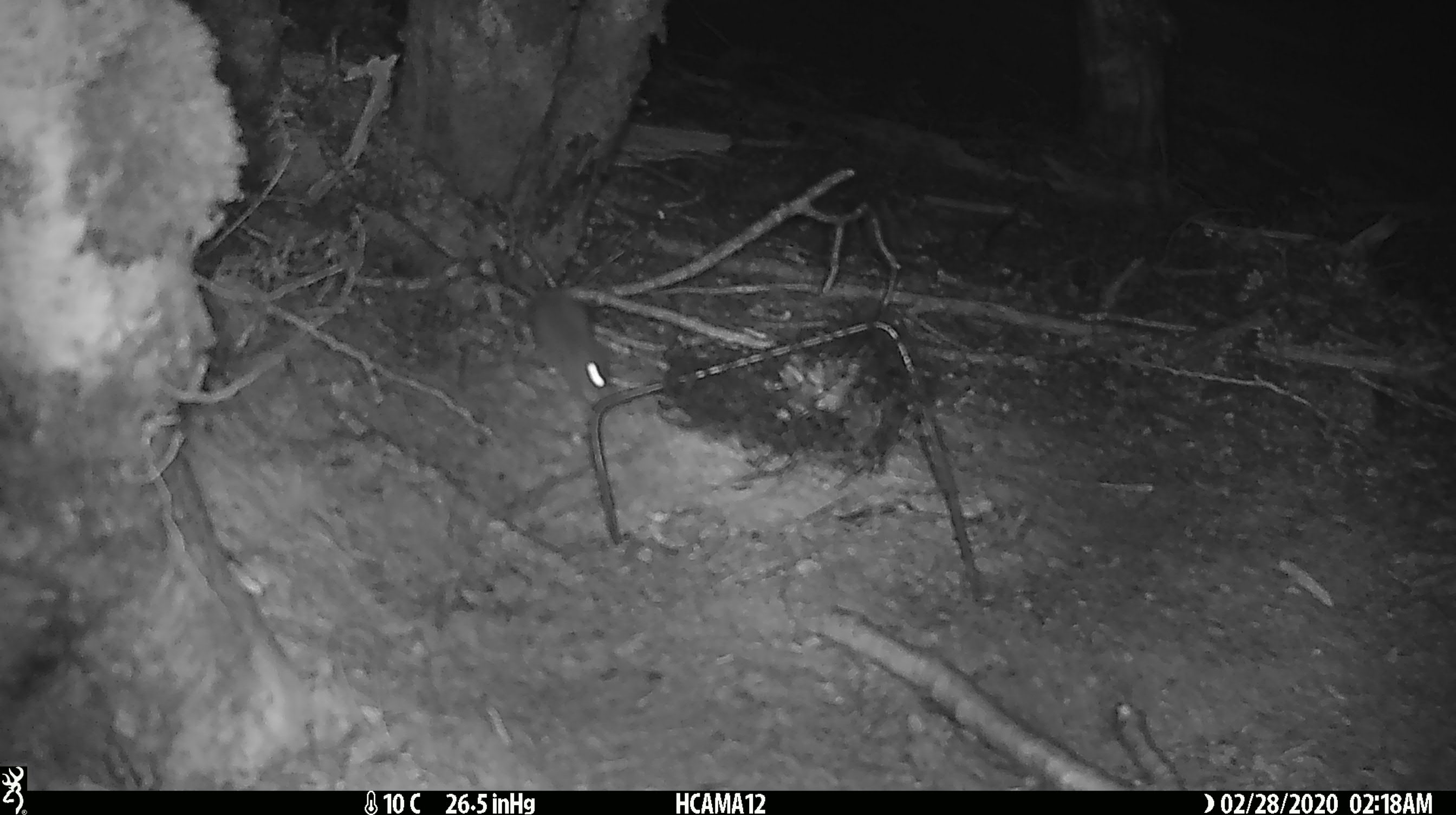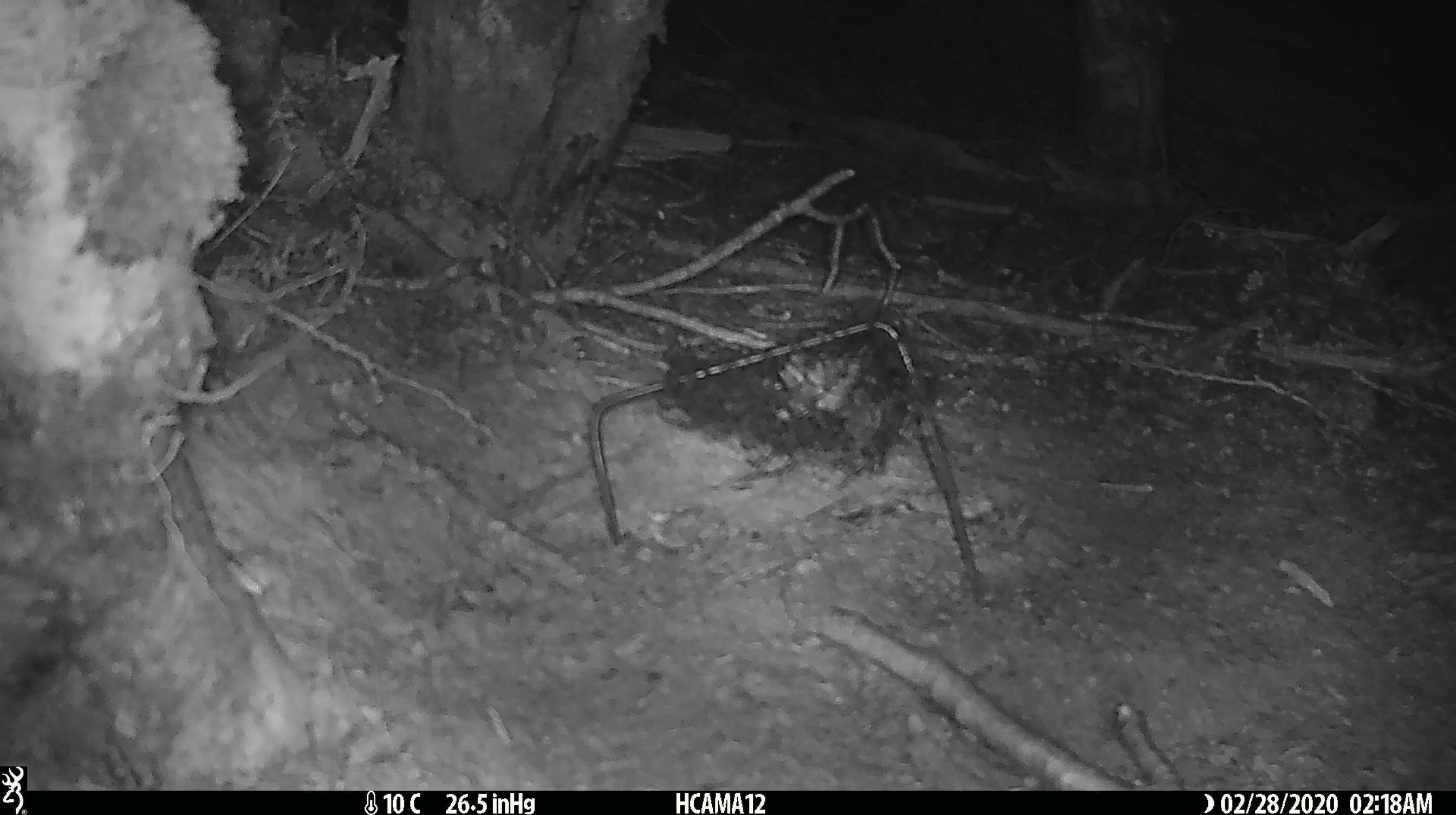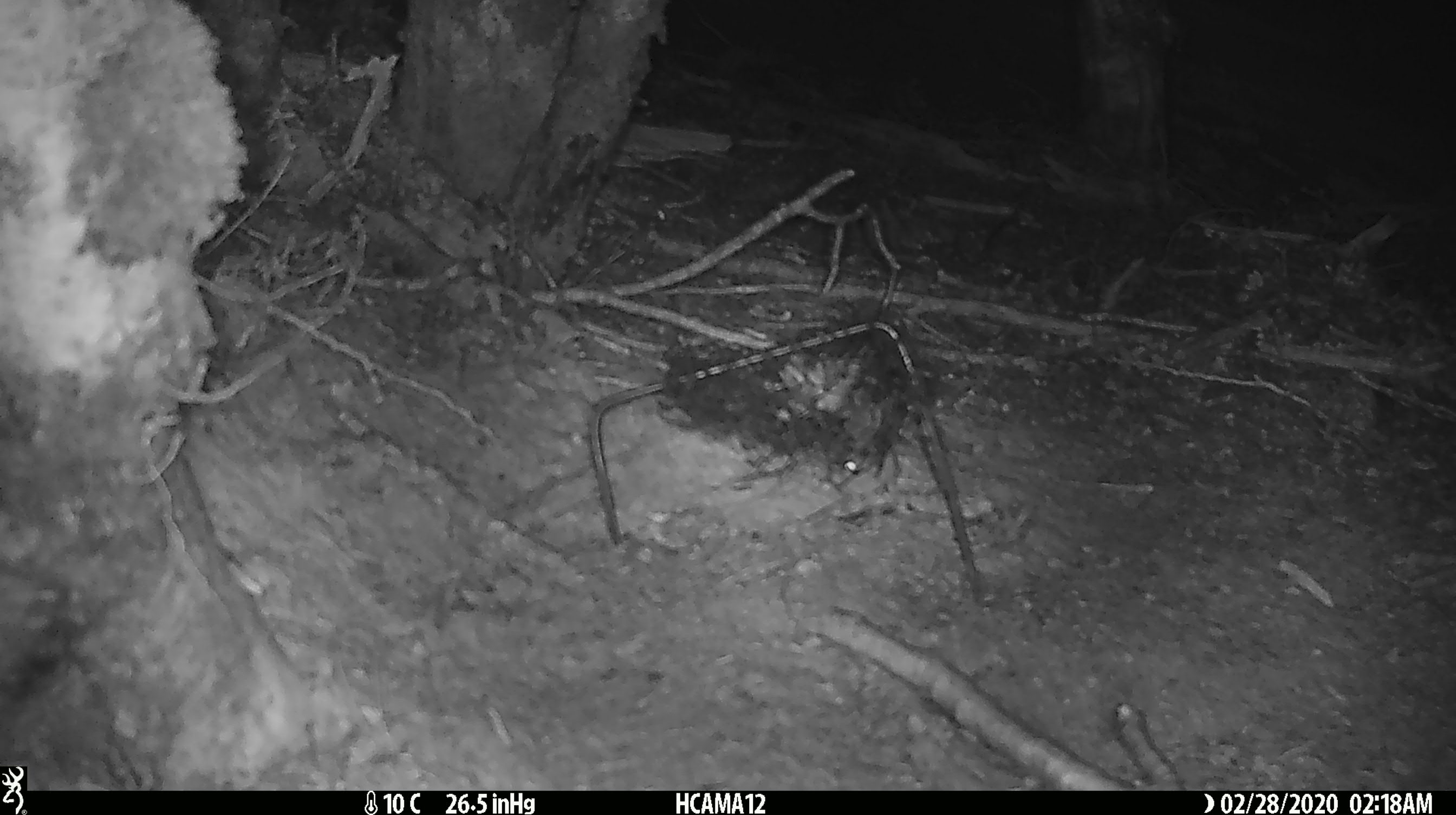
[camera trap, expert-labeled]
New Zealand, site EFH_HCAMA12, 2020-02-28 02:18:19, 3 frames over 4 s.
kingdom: Animalia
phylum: Chordata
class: Mammalia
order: Rodentia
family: Muridae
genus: Mus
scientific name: Mus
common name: mouse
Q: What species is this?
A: Mouse (Mus).